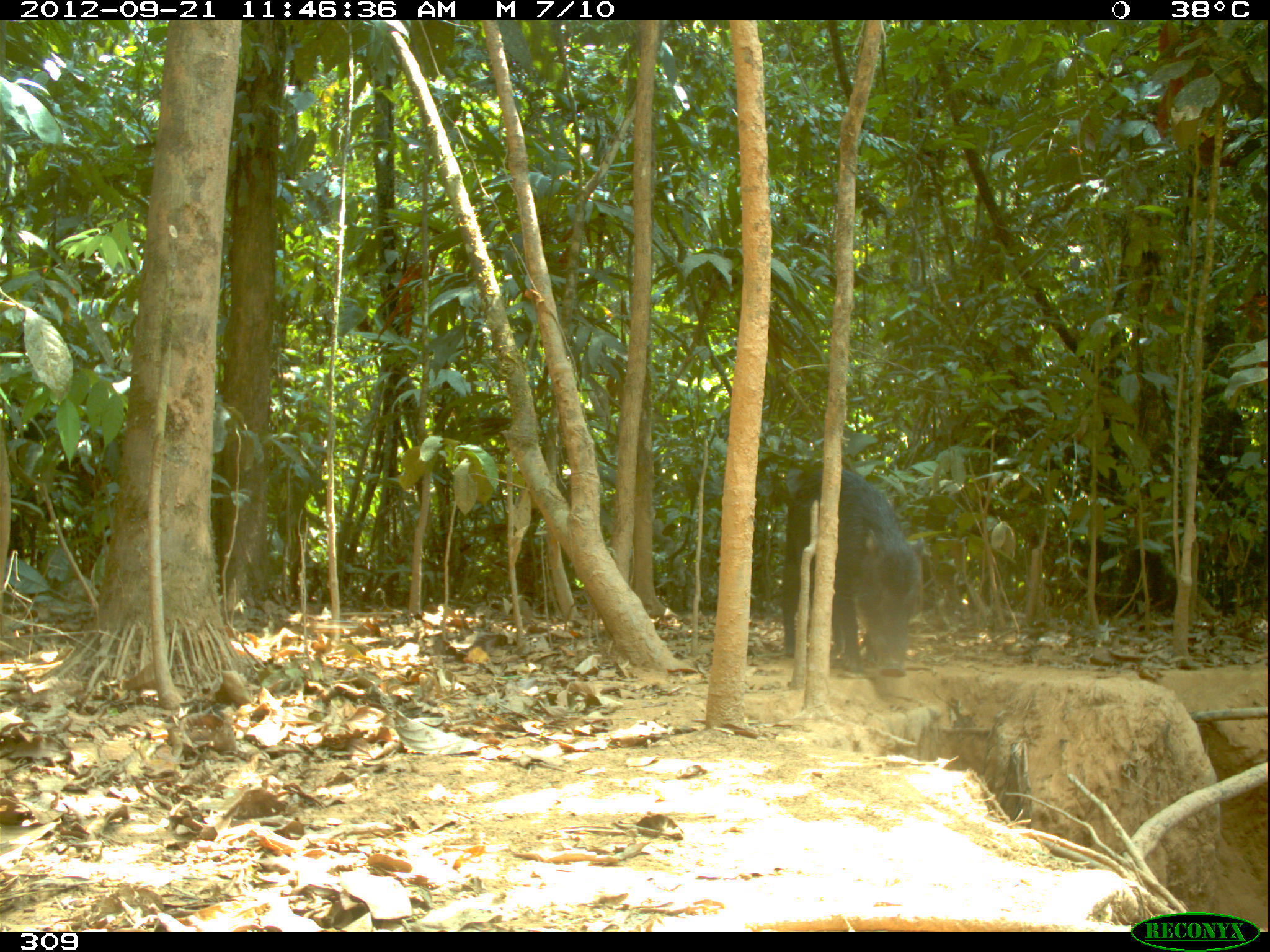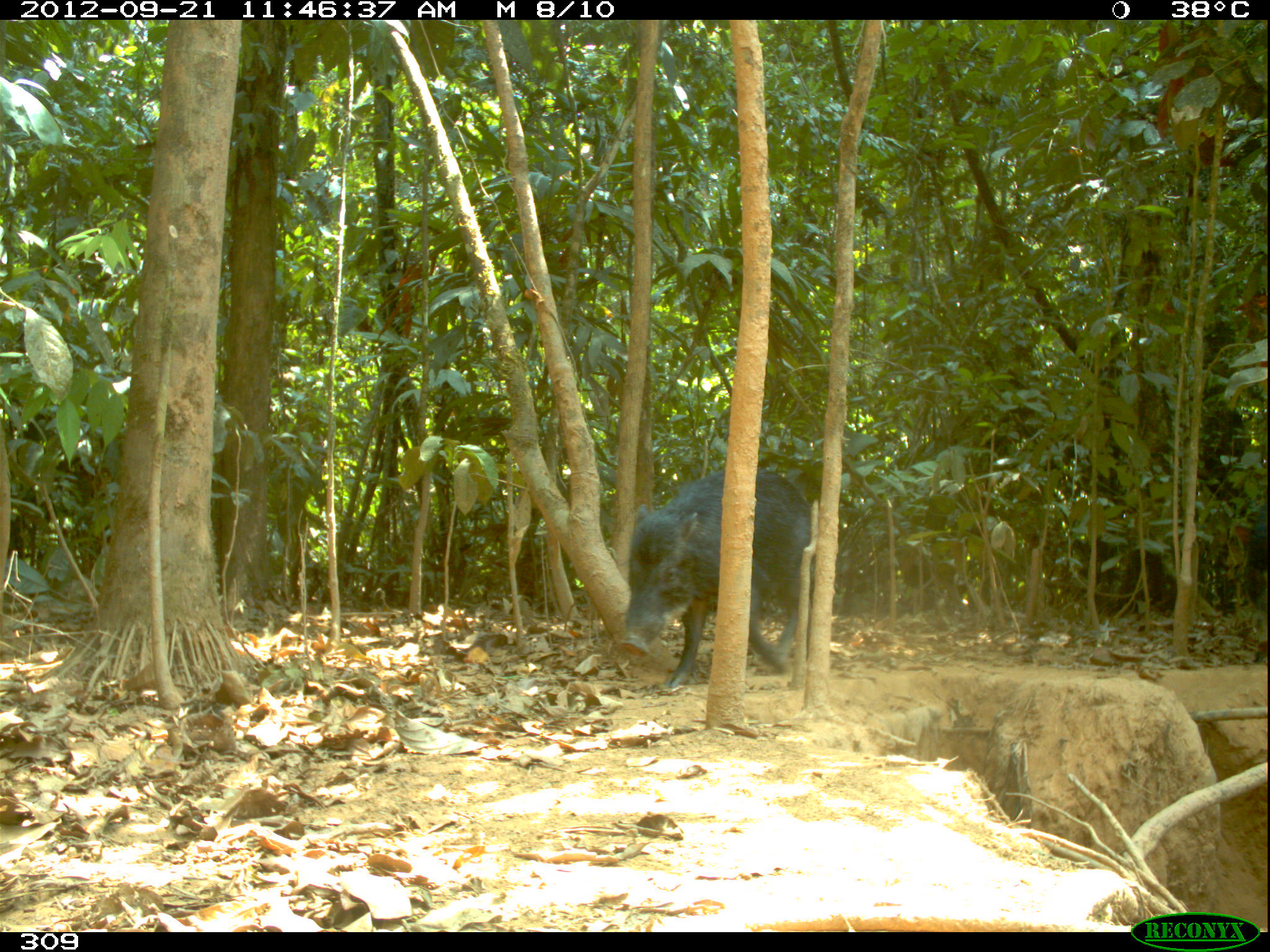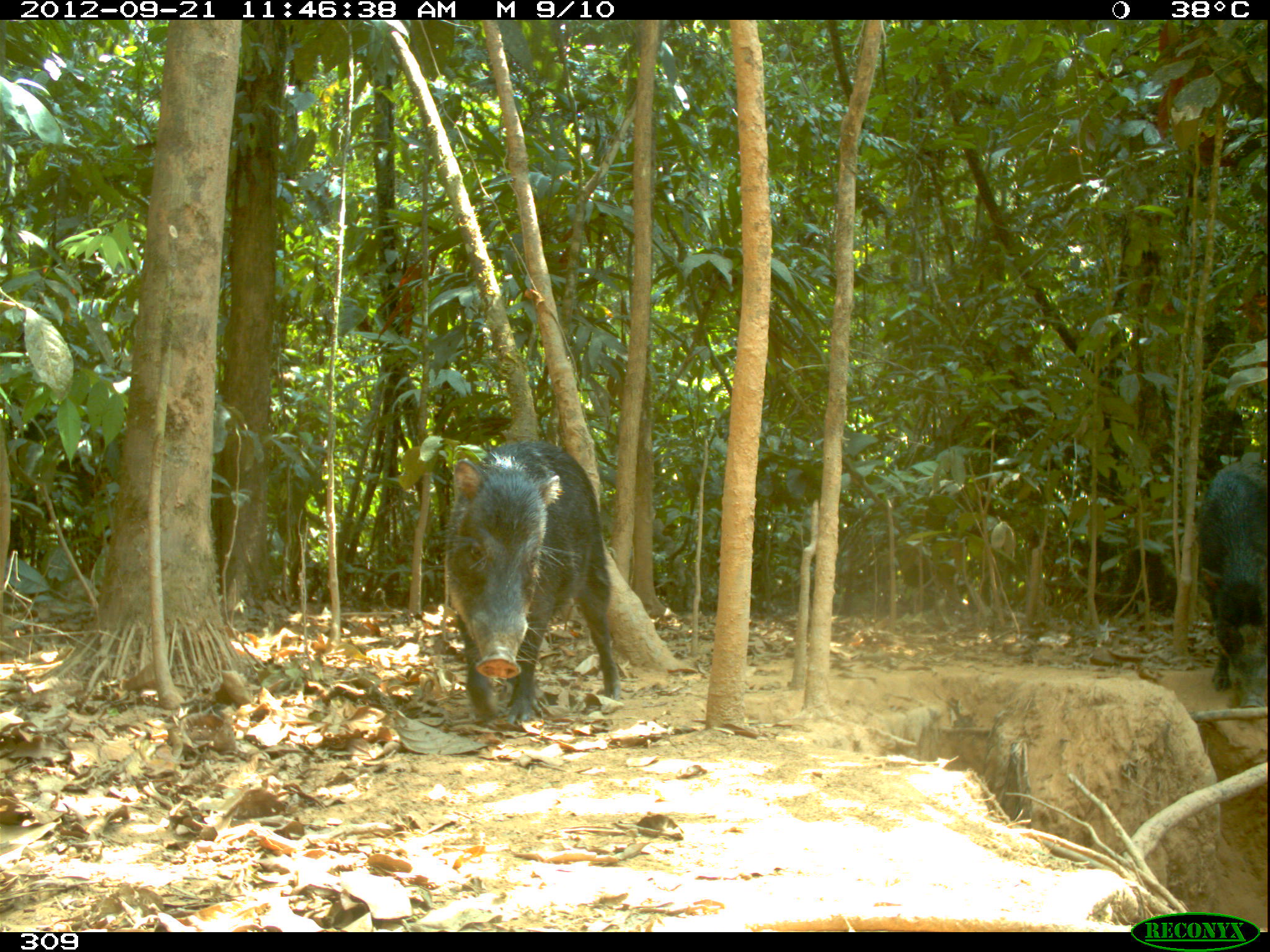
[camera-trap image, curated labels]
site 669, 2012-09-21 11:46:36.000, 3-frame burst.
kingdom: Animalia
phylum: Chordata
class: Mammalia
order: Artiodactyla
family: Tayassuidae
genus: Tayassu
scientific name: Tayassu pecari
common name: white-lipped peccary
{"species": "Tayassu pecari (white-lipped peccary)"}